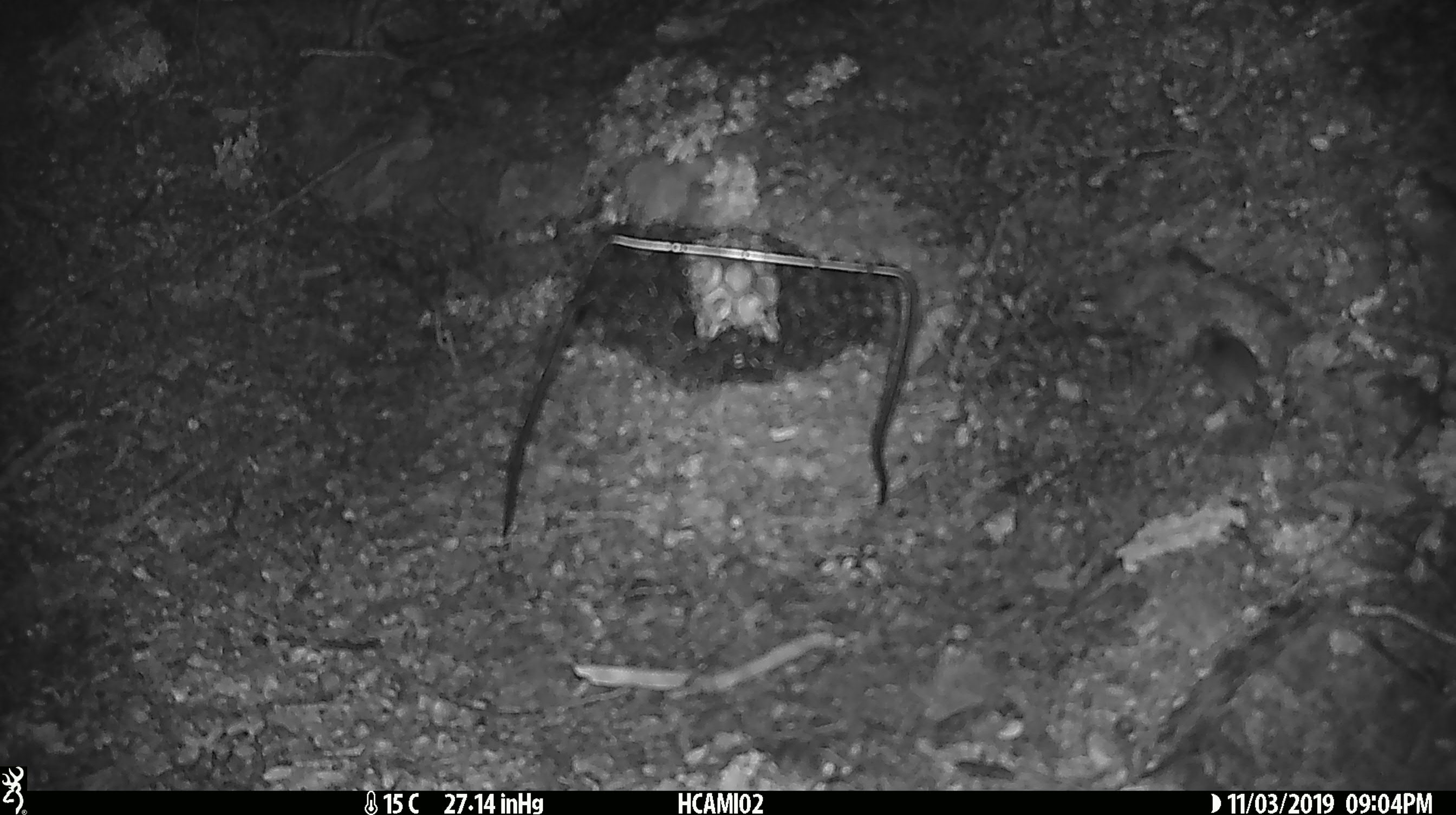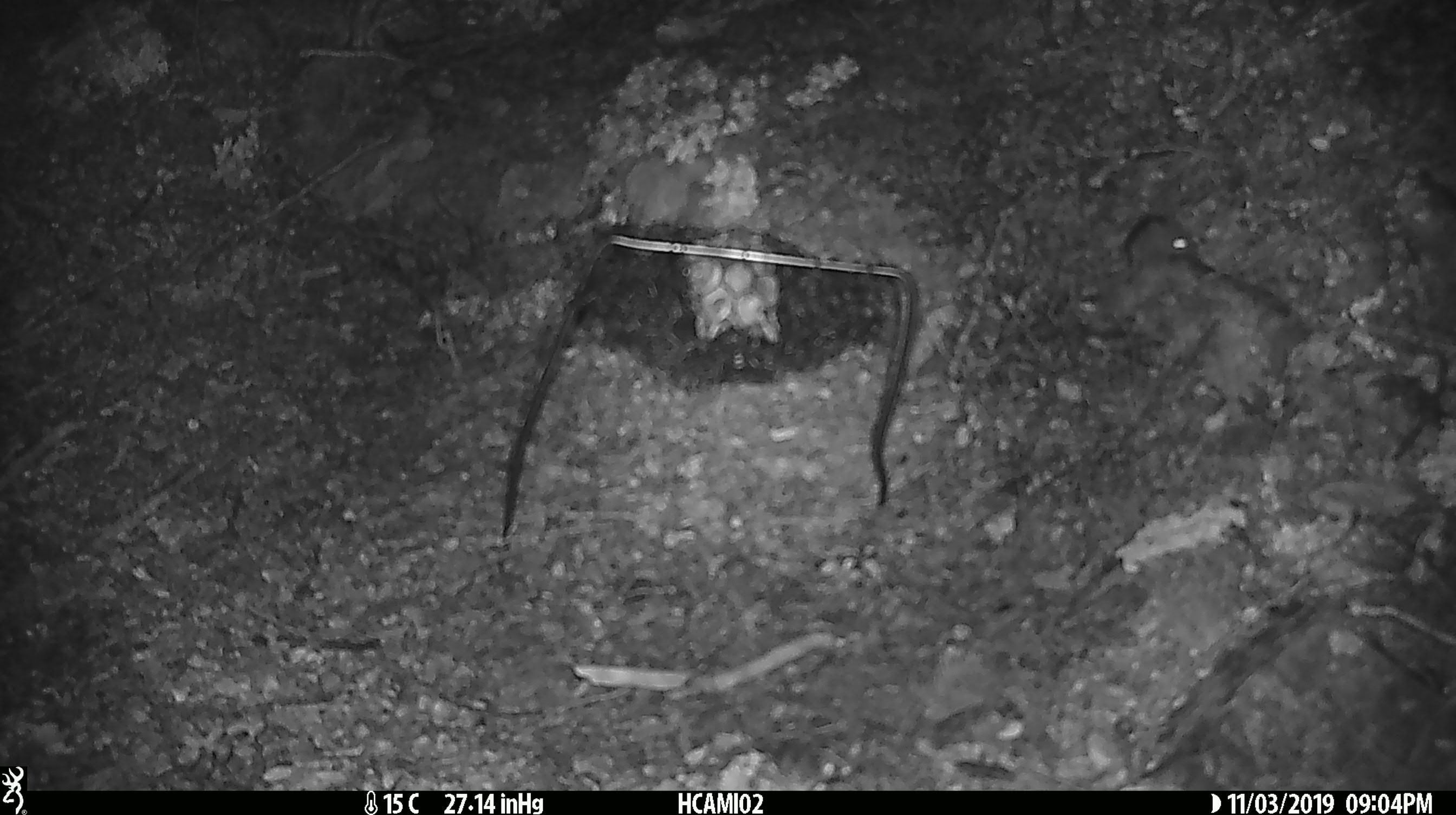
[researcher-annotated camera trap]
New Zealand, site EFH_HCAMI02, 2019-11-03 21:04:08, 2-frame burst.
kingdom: Animalia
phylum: Chordata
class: Mammalia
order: Rodentia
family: Muridae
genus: Mus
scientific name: Mus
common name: mouse